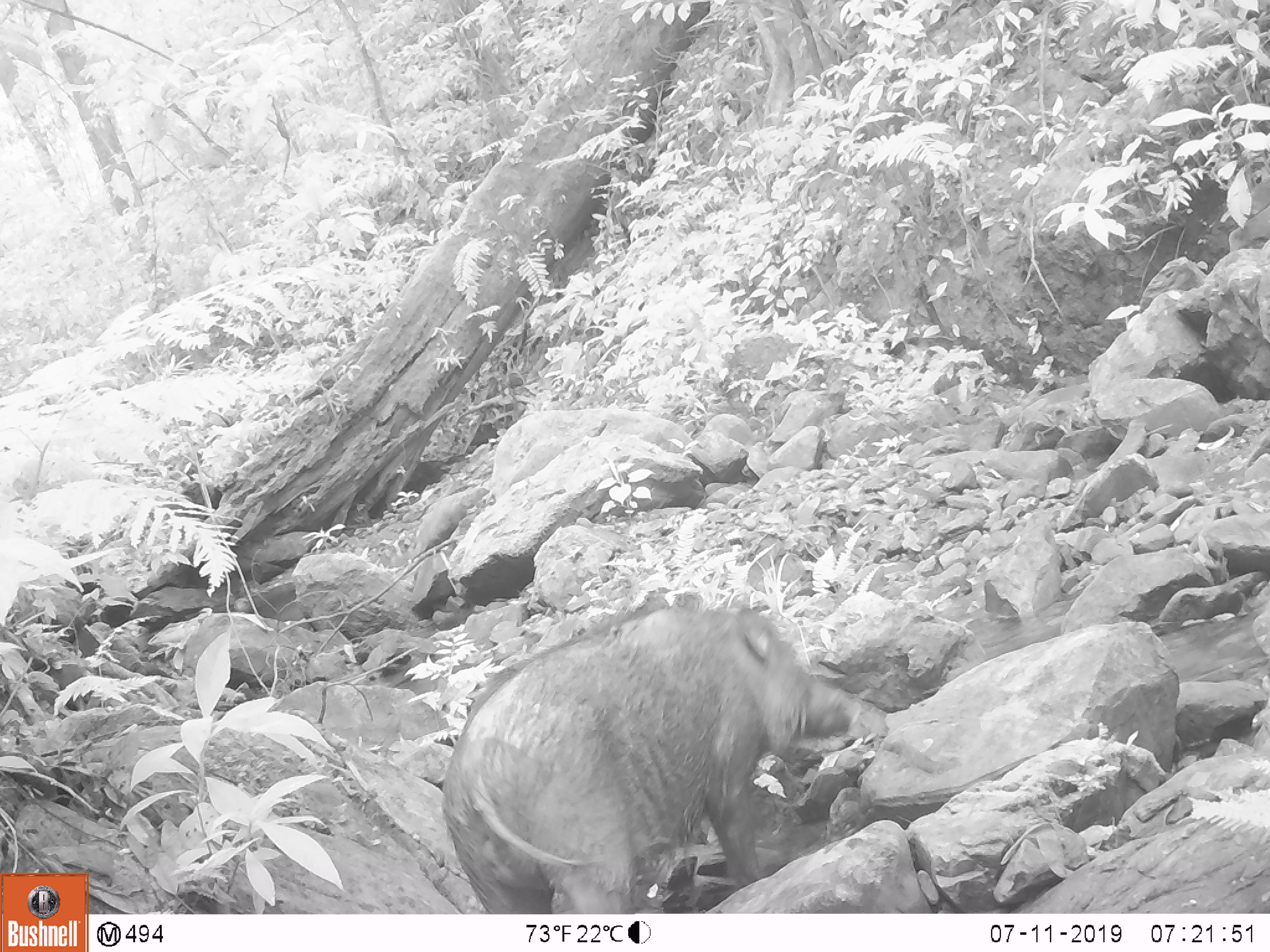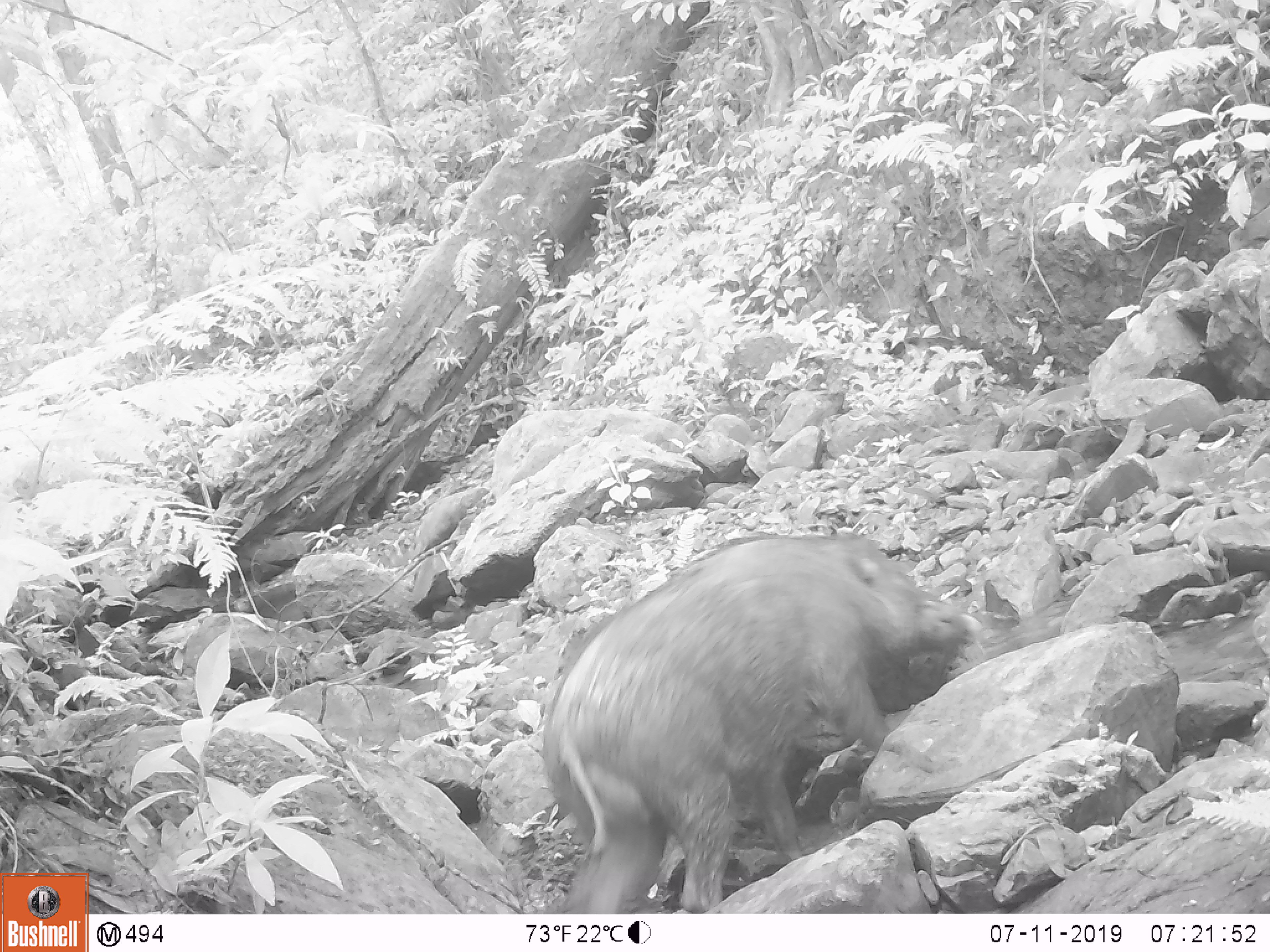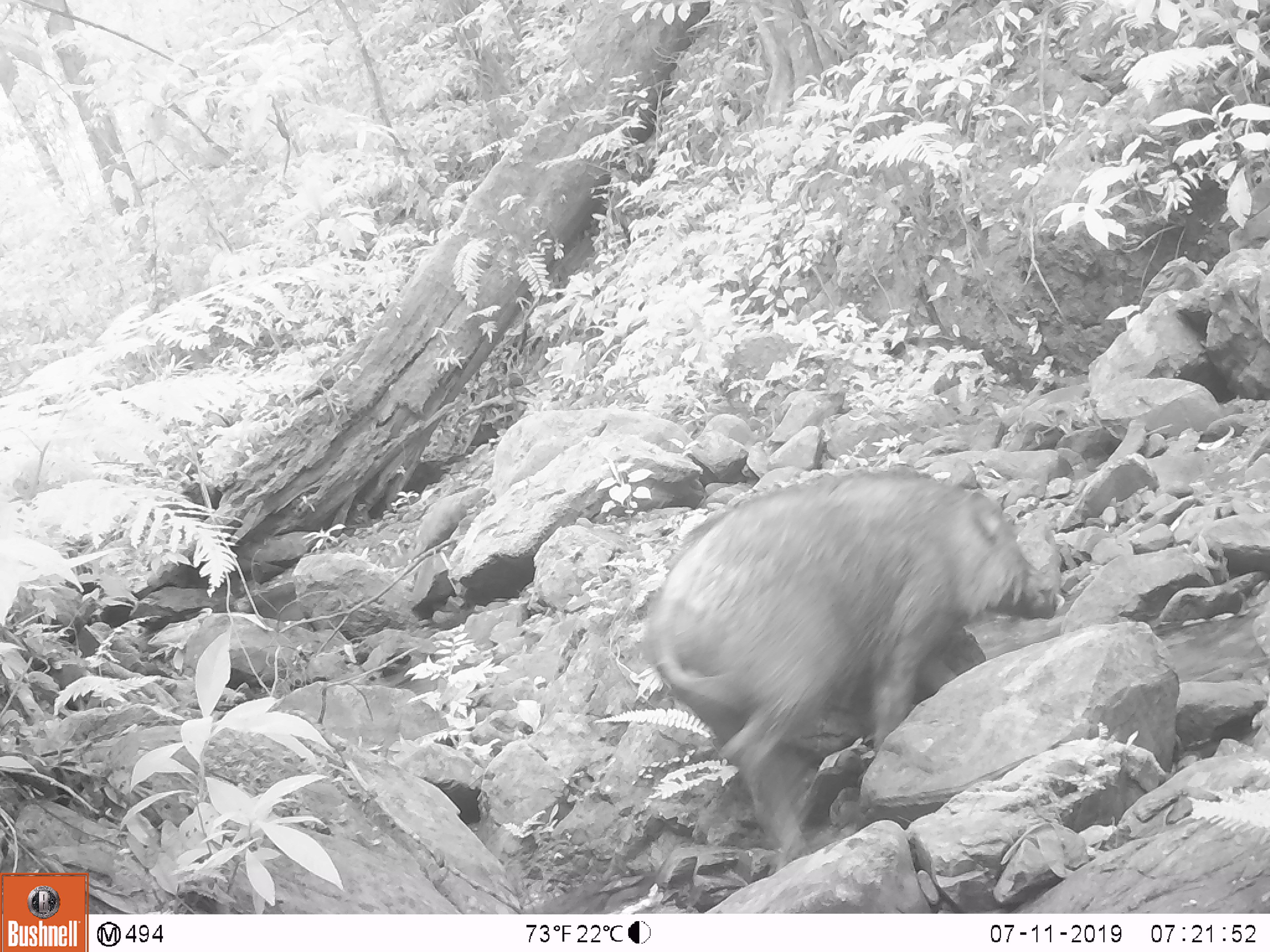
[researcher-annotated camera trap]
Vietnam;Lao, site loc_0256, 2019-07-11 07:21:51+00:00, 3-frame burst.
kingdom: Animalia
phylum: Chordata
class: Mammalia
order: Artiodactyla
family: Suidae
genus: Sus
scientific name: Sus scrofa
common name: eurasian wild pig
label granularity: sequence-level